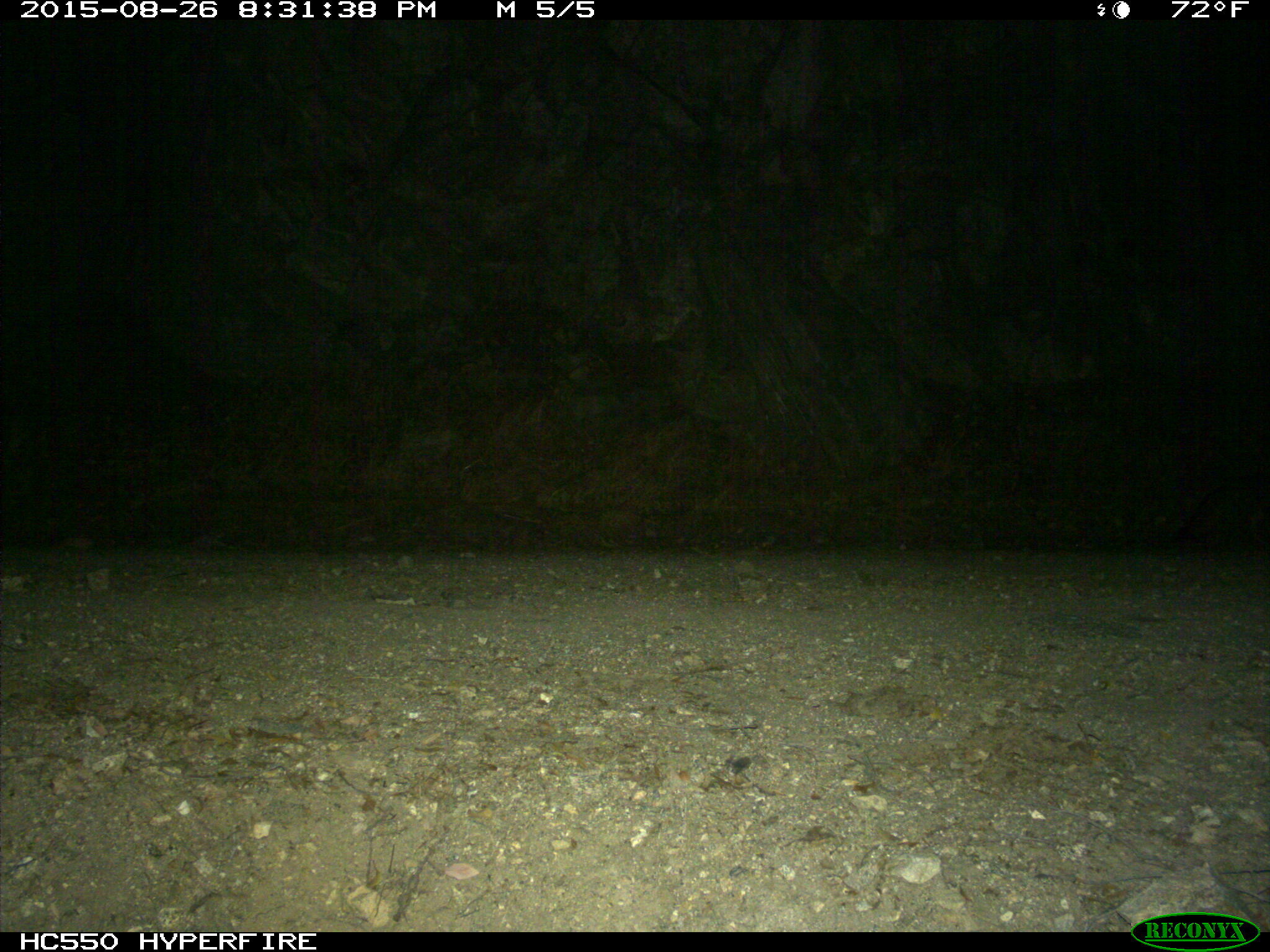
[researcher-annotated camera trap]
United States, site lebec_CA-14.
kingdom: Animalia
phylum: Chordata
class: Mammalia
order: Carnivora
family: Canidae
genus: Urocyon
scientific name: Urocyon cinereoargenteus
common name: gray fox